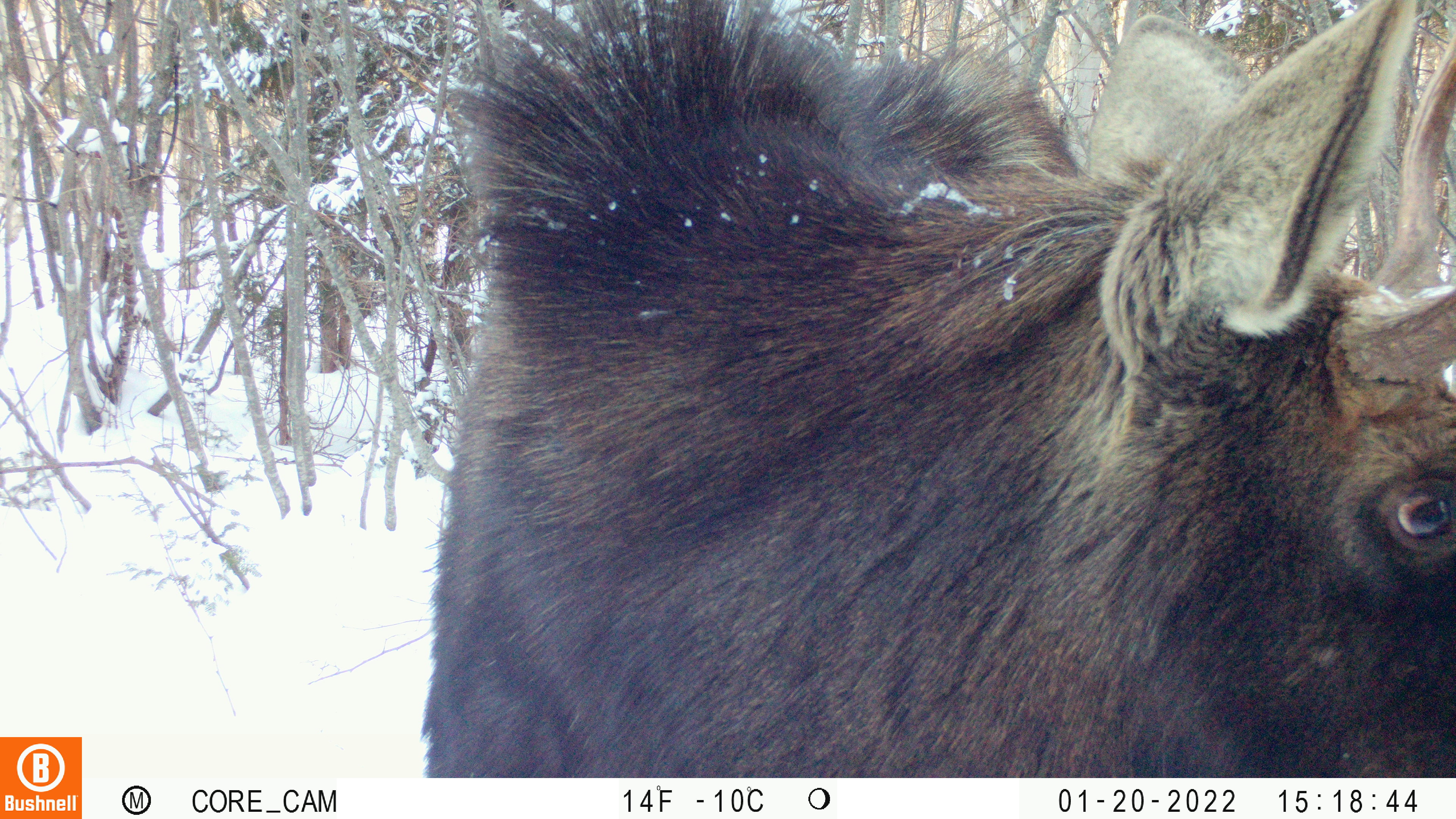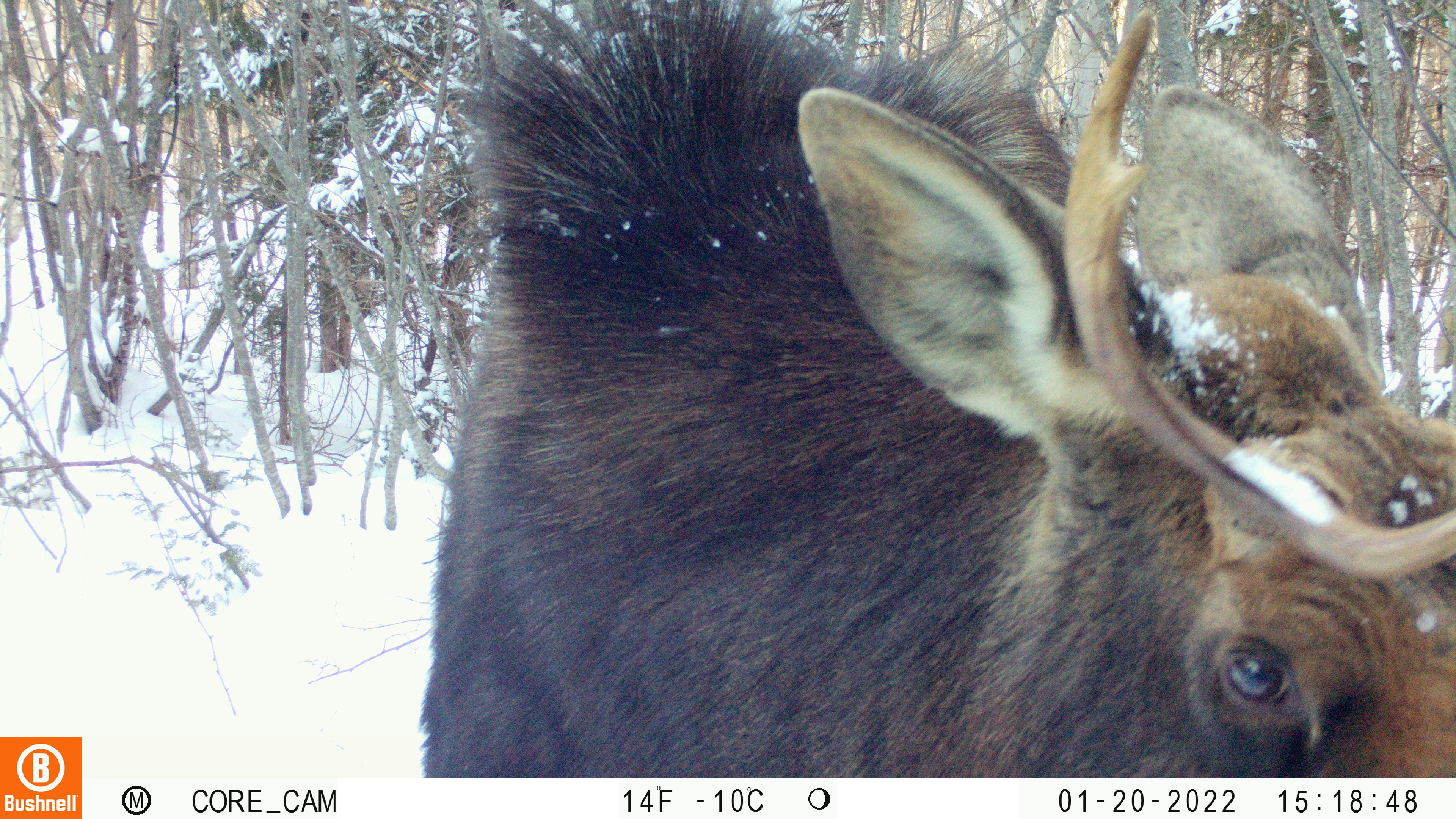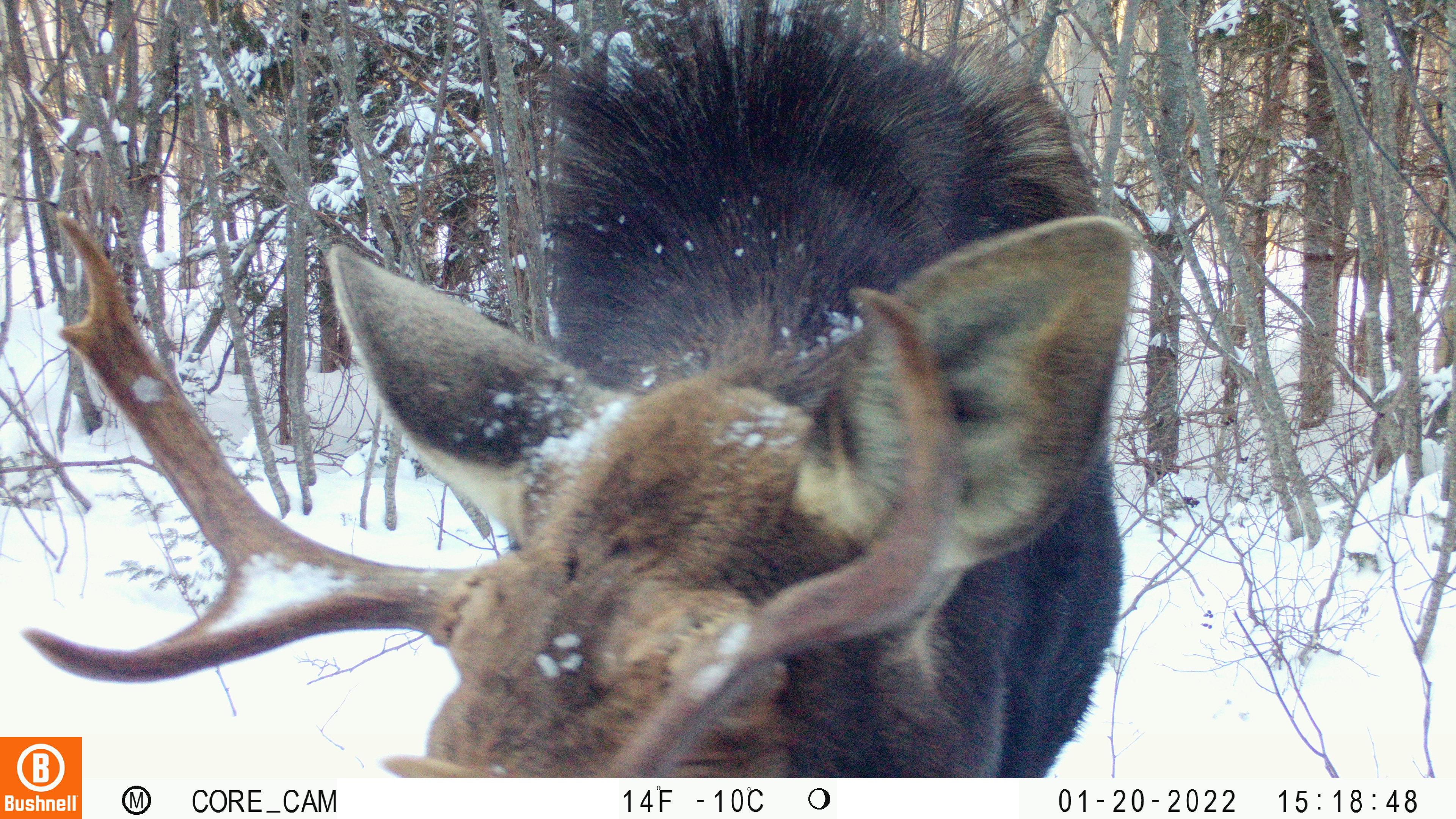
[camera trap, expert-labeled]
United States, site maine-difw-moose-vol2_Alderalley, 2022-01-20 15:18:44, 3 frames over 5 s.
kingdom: Animalia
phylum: Chordata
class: Mammalia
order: Artiodactyla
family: Cervidae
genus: Alces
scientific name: Alces alces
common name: moose